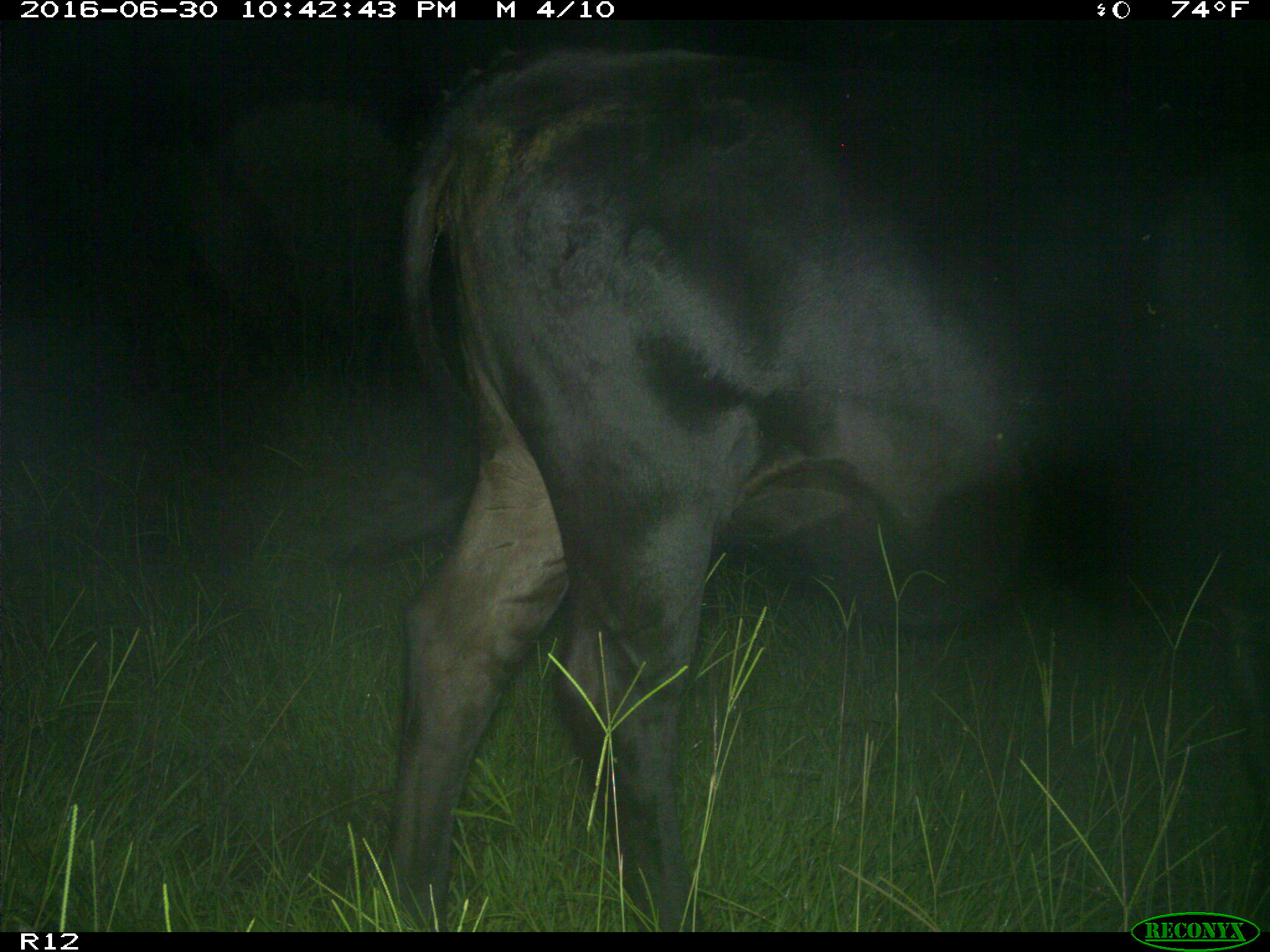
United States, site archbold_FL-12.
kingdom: Animalia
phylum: Chordata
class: Mammalia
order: Artiodactyla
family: Bovidae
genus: Bos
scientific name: Bos taurus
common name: domestic cow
Bos taurus (domestic cow).